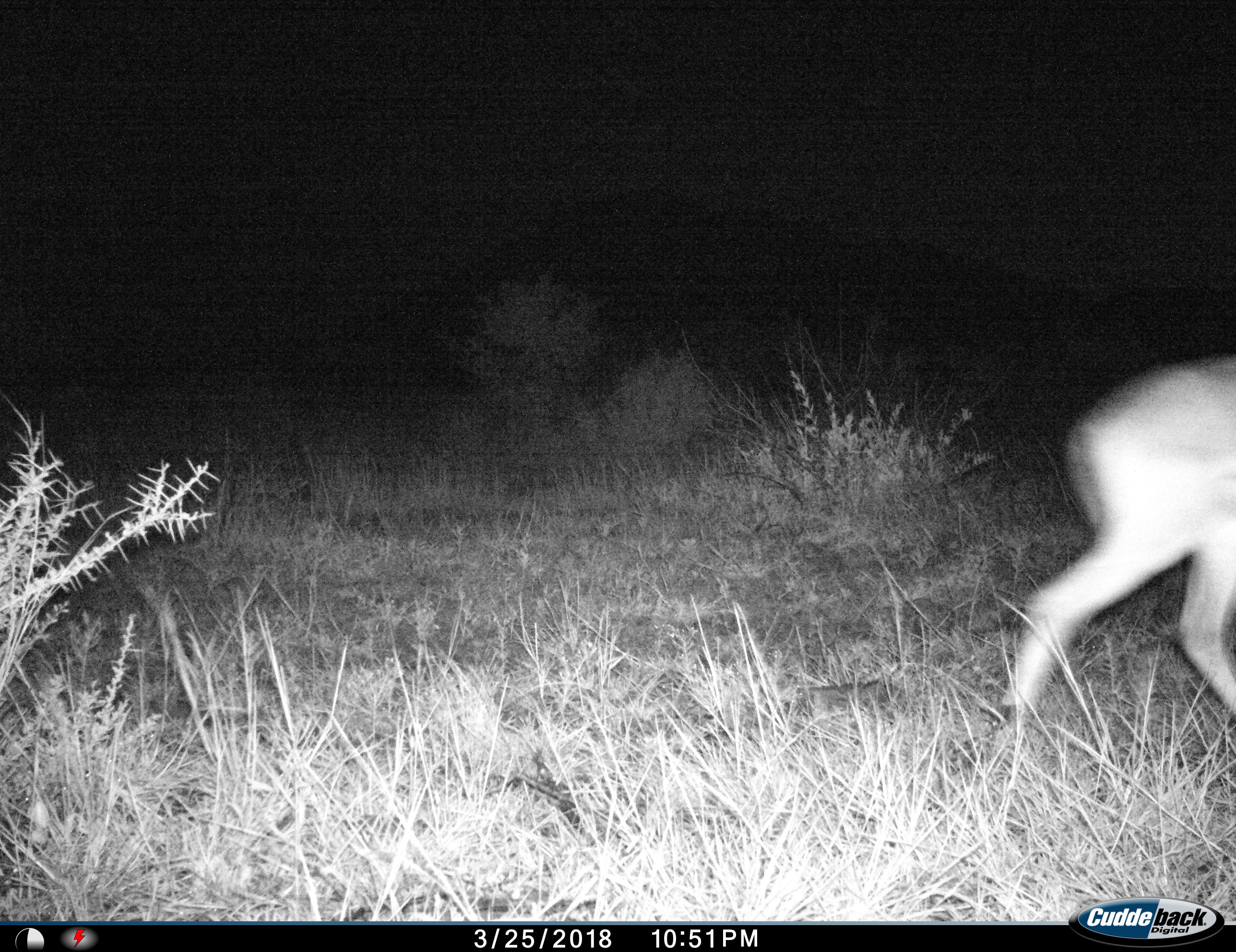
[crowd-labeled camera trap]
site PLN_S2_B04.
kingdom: Animalia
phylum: Chordata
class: Mammalia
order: Artiodactyla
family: Bovidae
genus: Aepyceros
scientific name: Aepyceros melampus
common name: impala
Impala (Aepyceros melampus), count 1. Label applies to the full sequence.